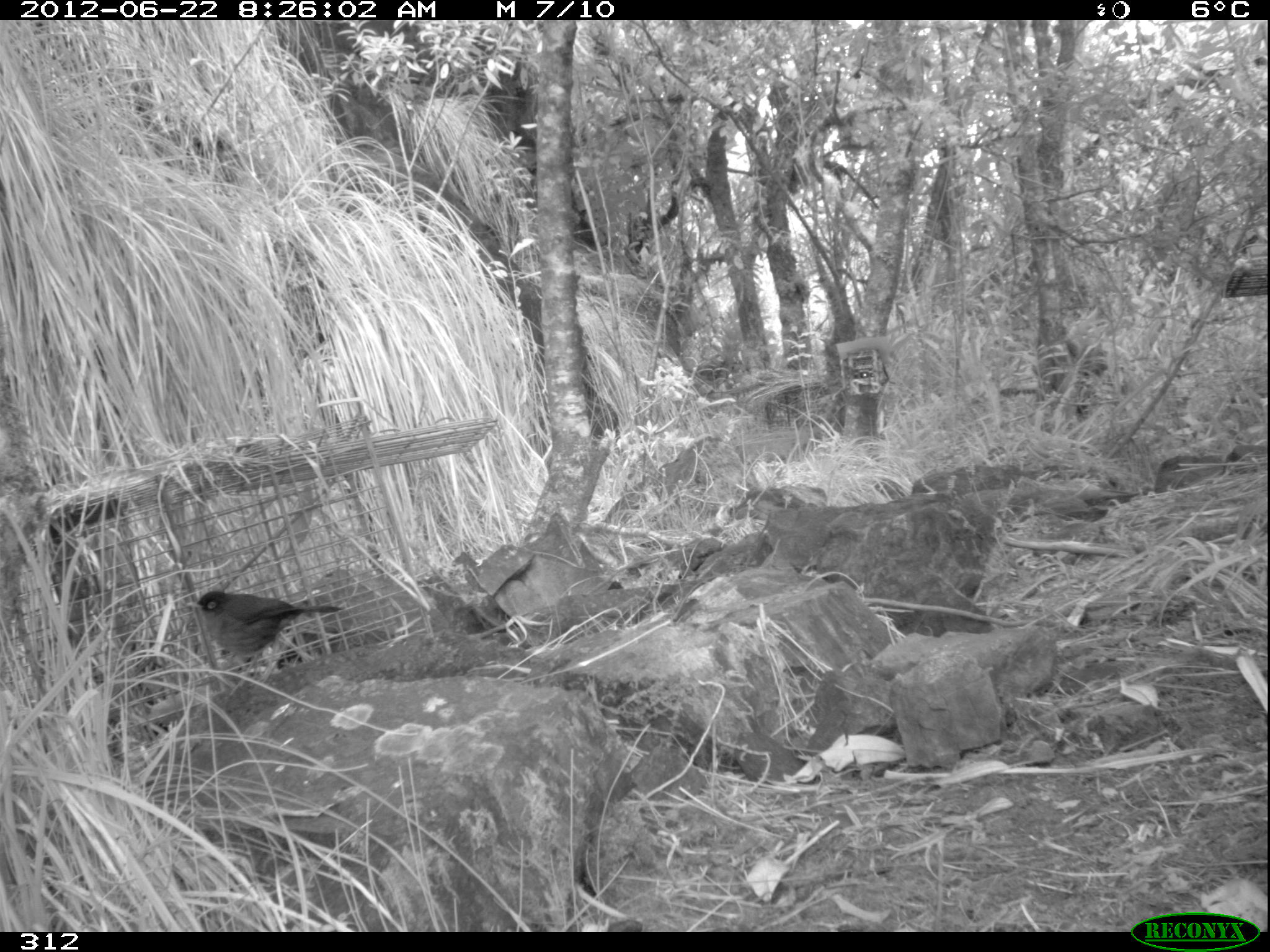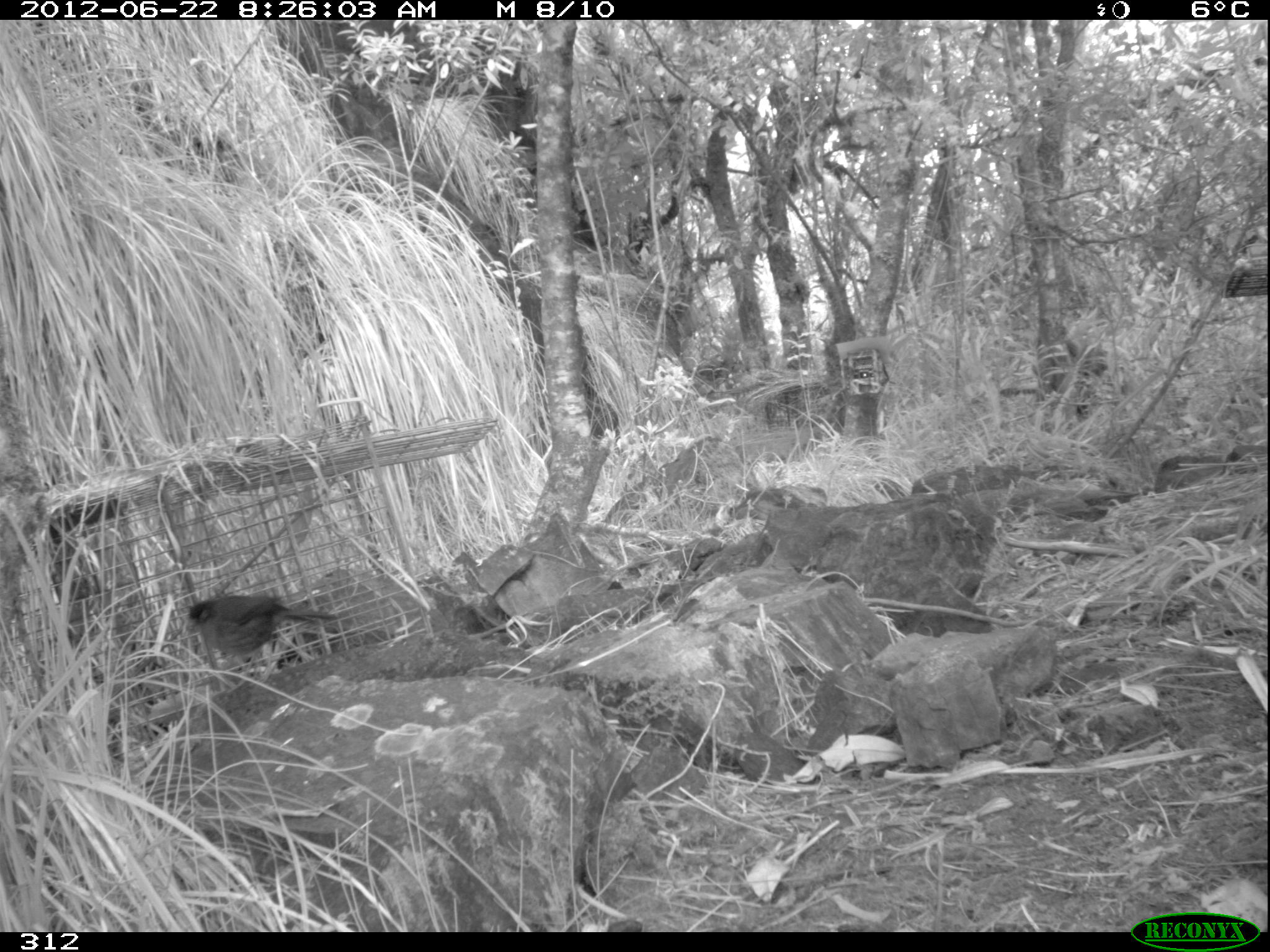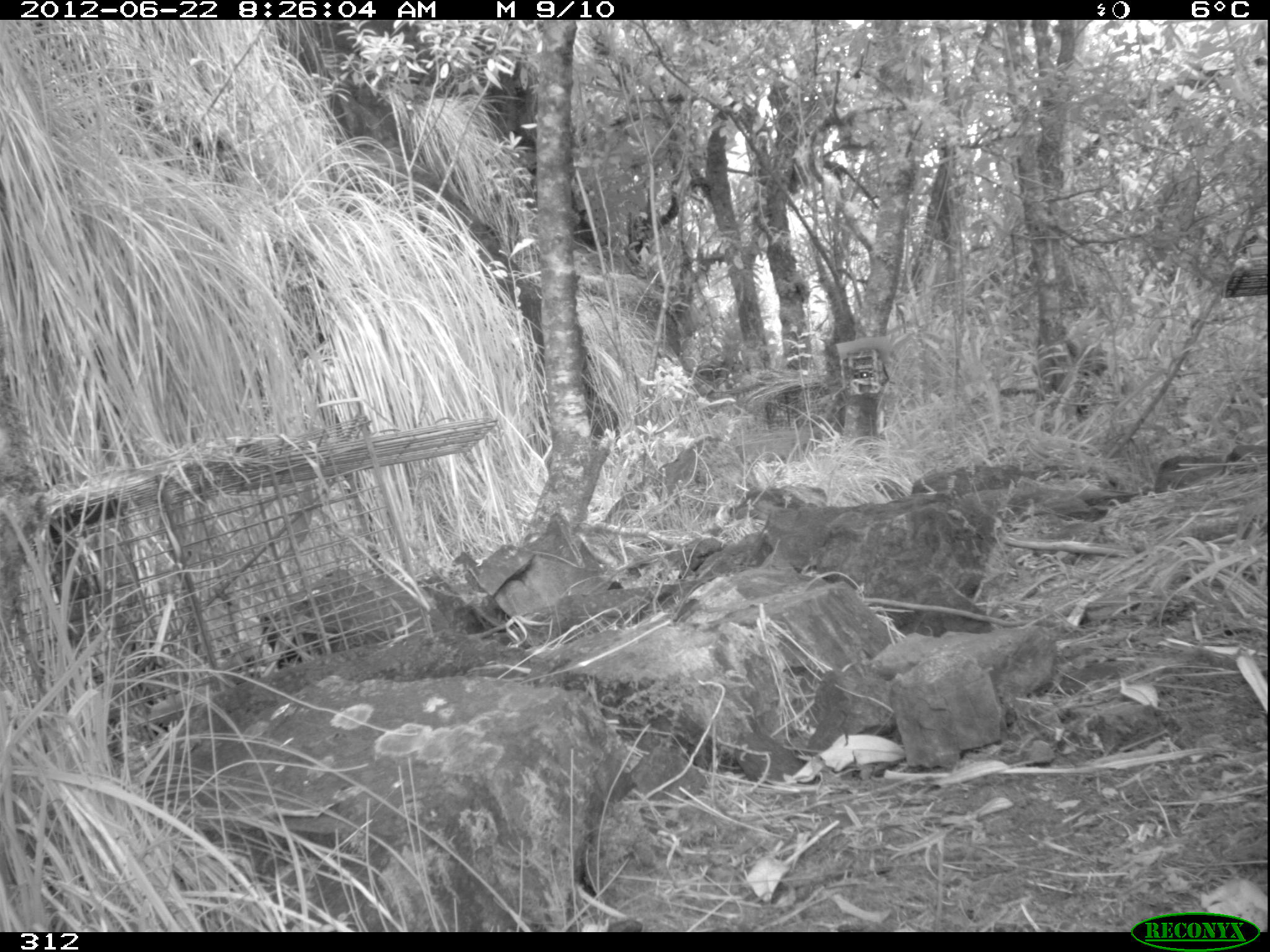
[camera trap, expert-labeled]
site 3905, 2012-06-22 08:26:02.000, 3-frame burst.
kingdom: Animalia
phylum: Chordata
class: Aves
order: Passeriformes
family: Turdidae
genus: Turdus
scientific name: Turdus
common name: true thrushes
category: turdus sp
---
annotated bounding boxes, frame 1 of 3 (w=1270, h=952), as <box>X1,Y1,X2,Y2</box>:
turdus sp: <box>185,591,341,687</box>